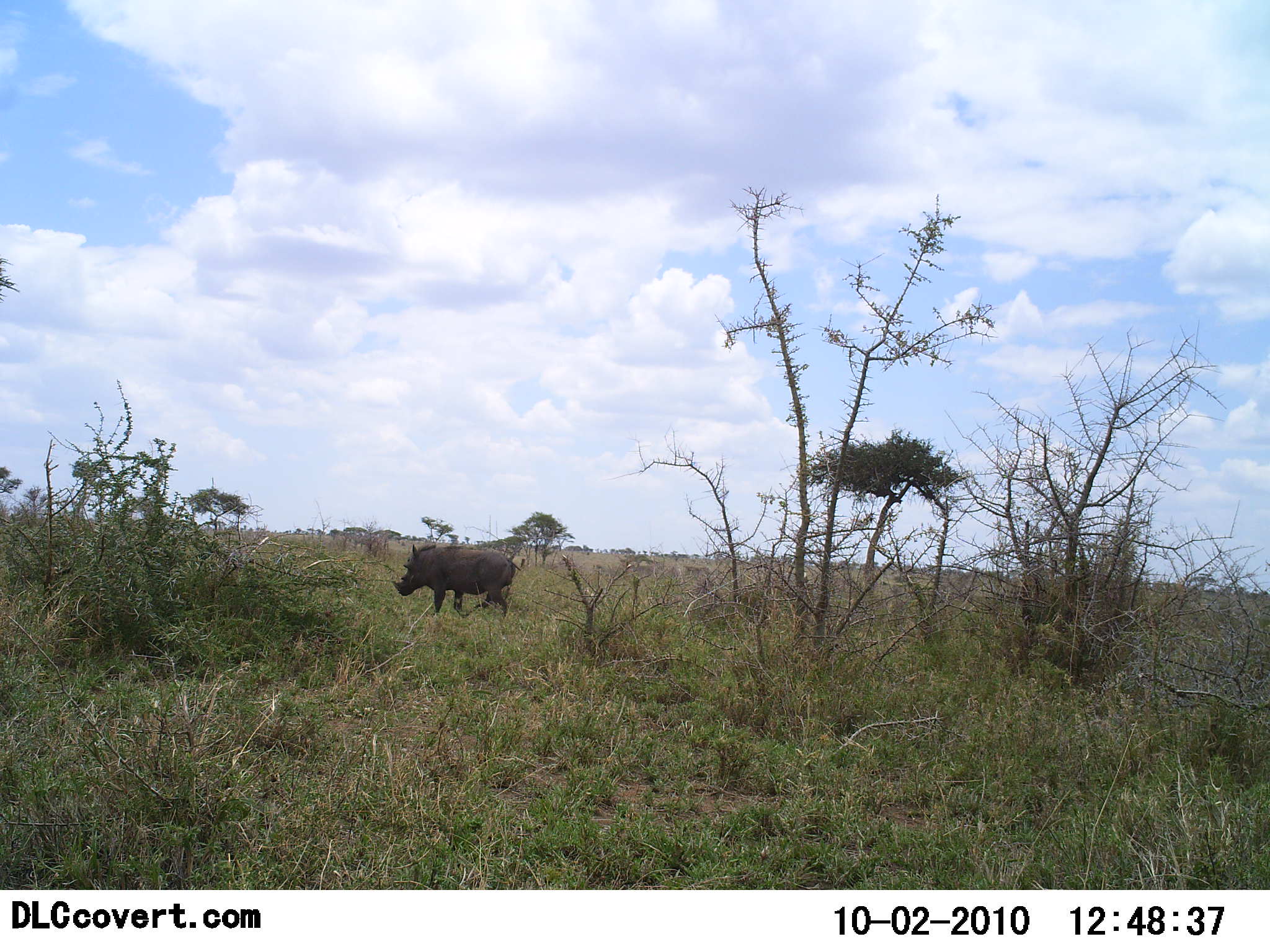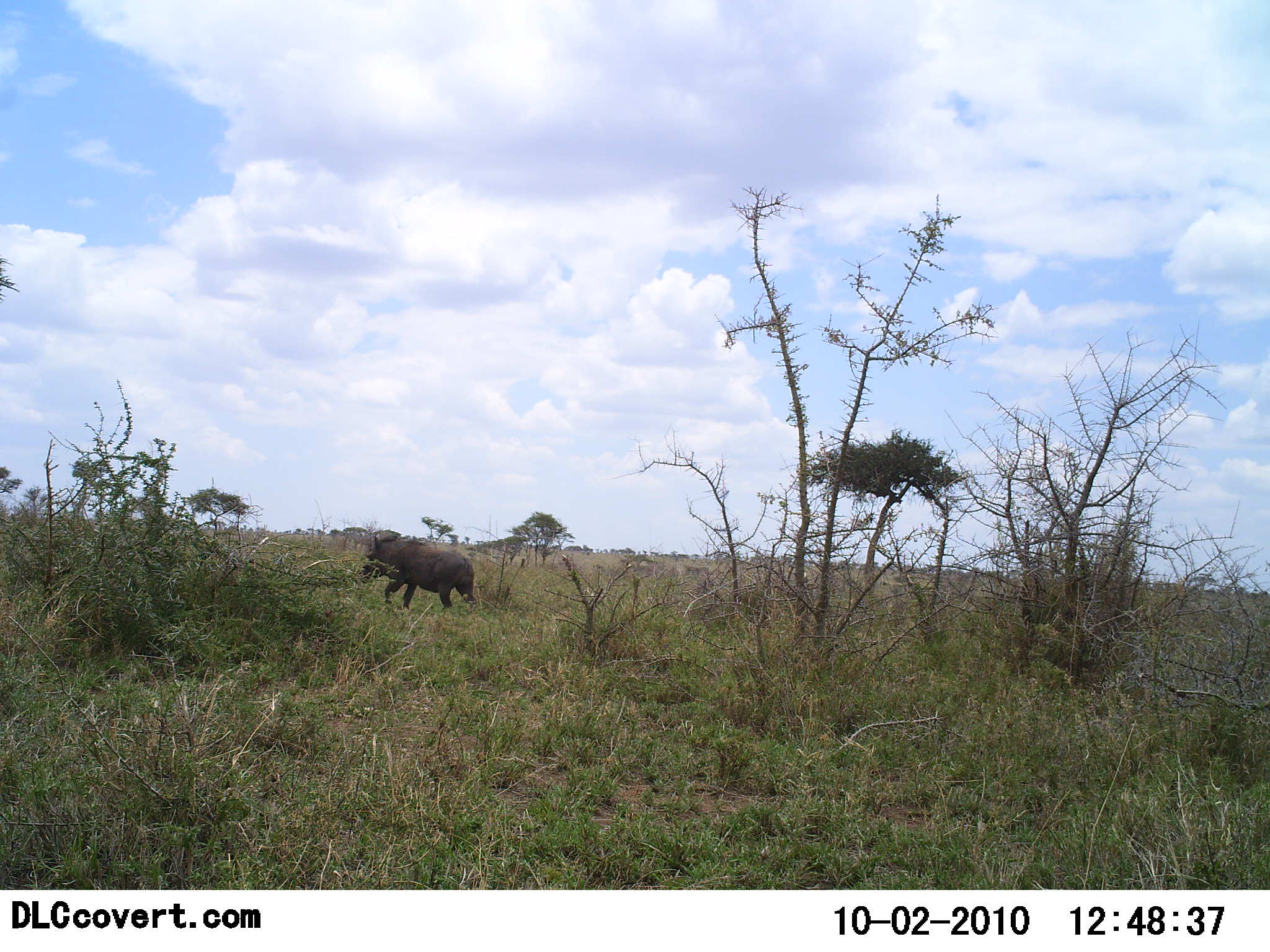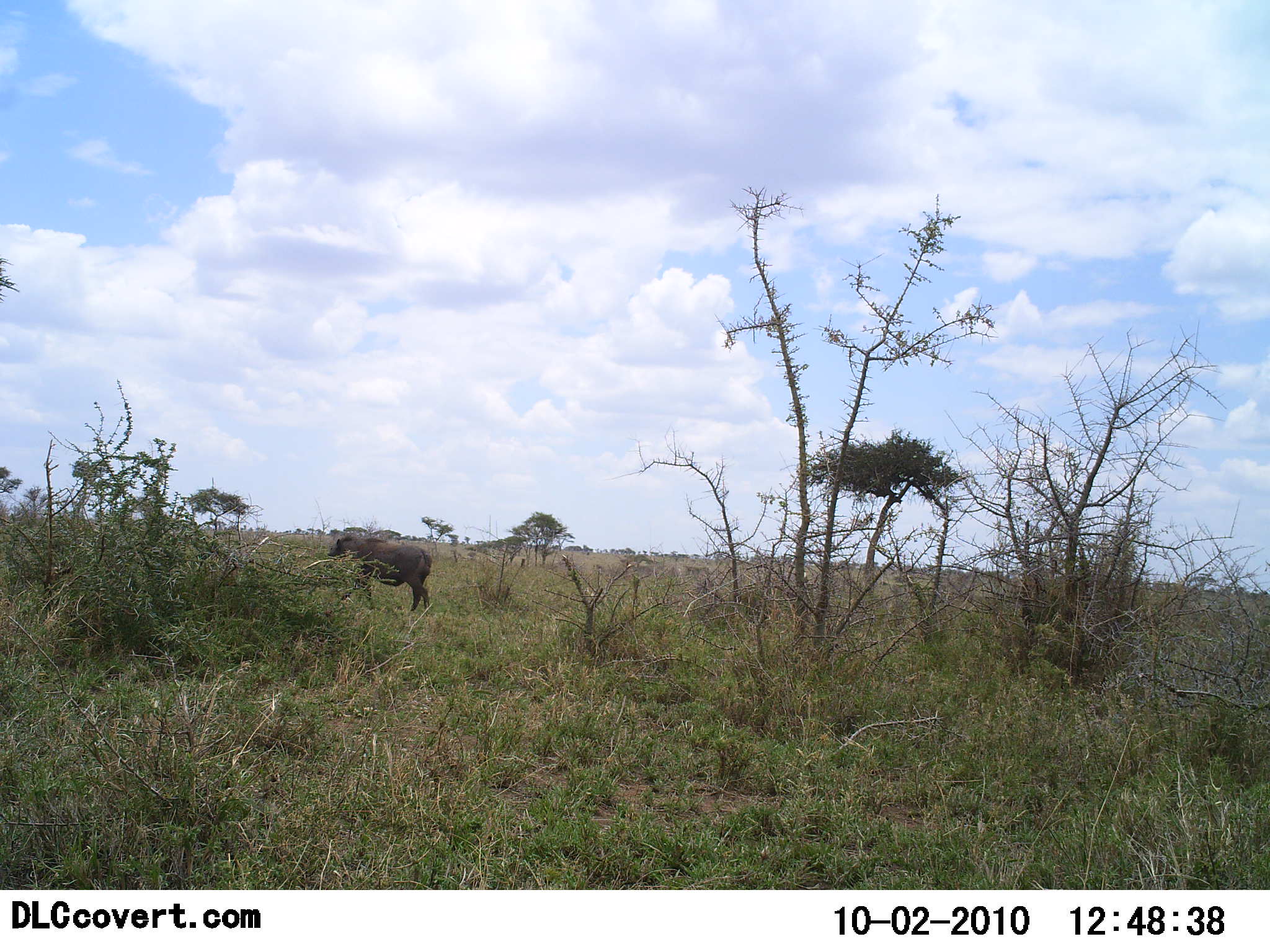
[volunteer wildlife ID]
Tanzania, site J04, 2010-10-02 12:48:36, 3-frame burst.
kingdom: Animalia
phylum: Chordata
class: Mammalia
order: Artiodactyla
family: Suidae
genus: Phacochoerus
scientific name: Phacochoerus africanus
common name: warthog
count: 1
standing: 0%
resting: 0%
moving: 100%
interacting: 0%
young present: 0%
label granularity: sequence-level